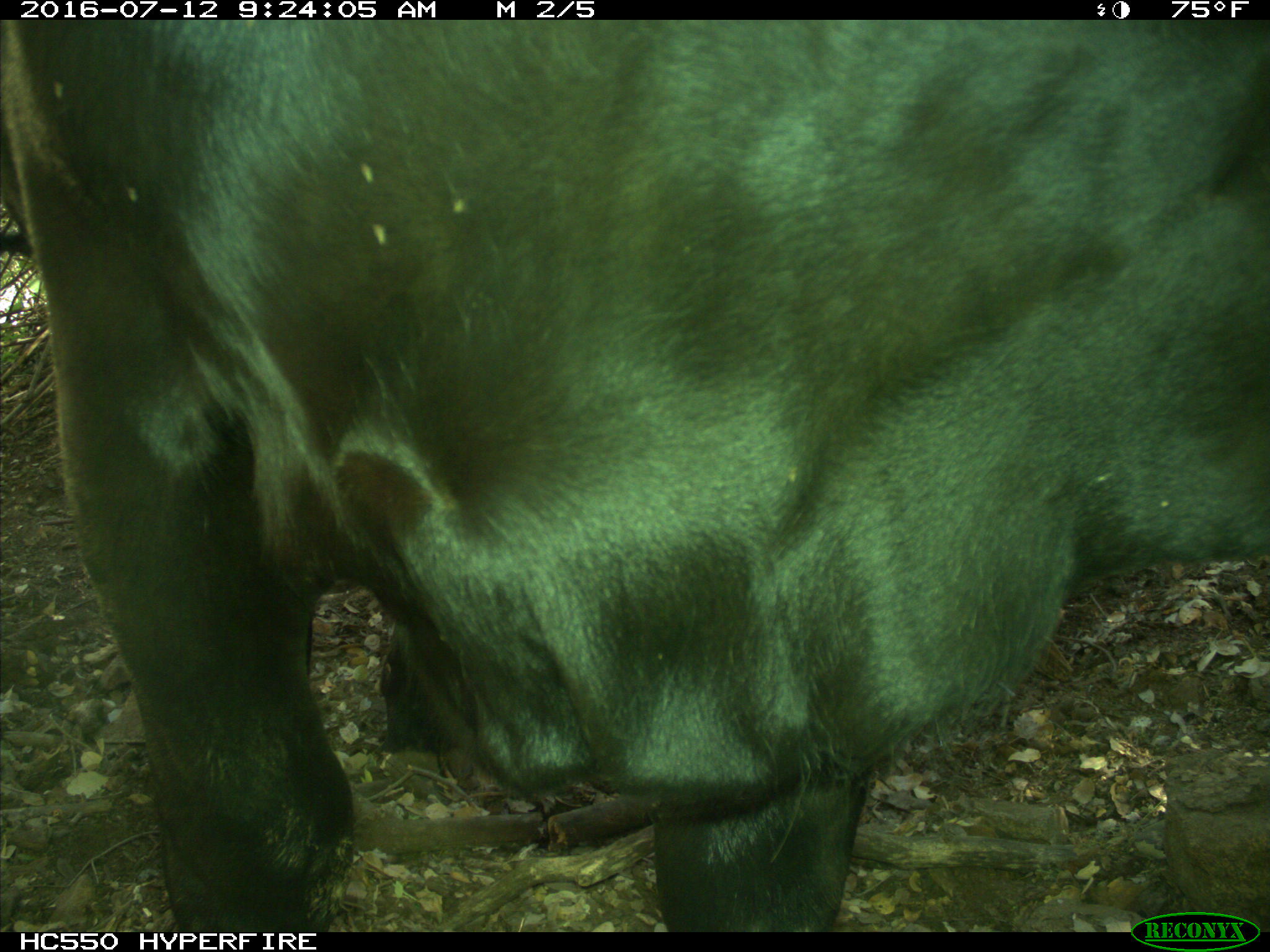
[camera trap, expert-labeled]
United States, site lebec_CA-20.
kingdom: Animalia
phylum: Chordata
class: Mammalia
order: Artiodactyla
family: Bovidae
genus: Bos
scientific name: Bos taurus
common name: domestic cow